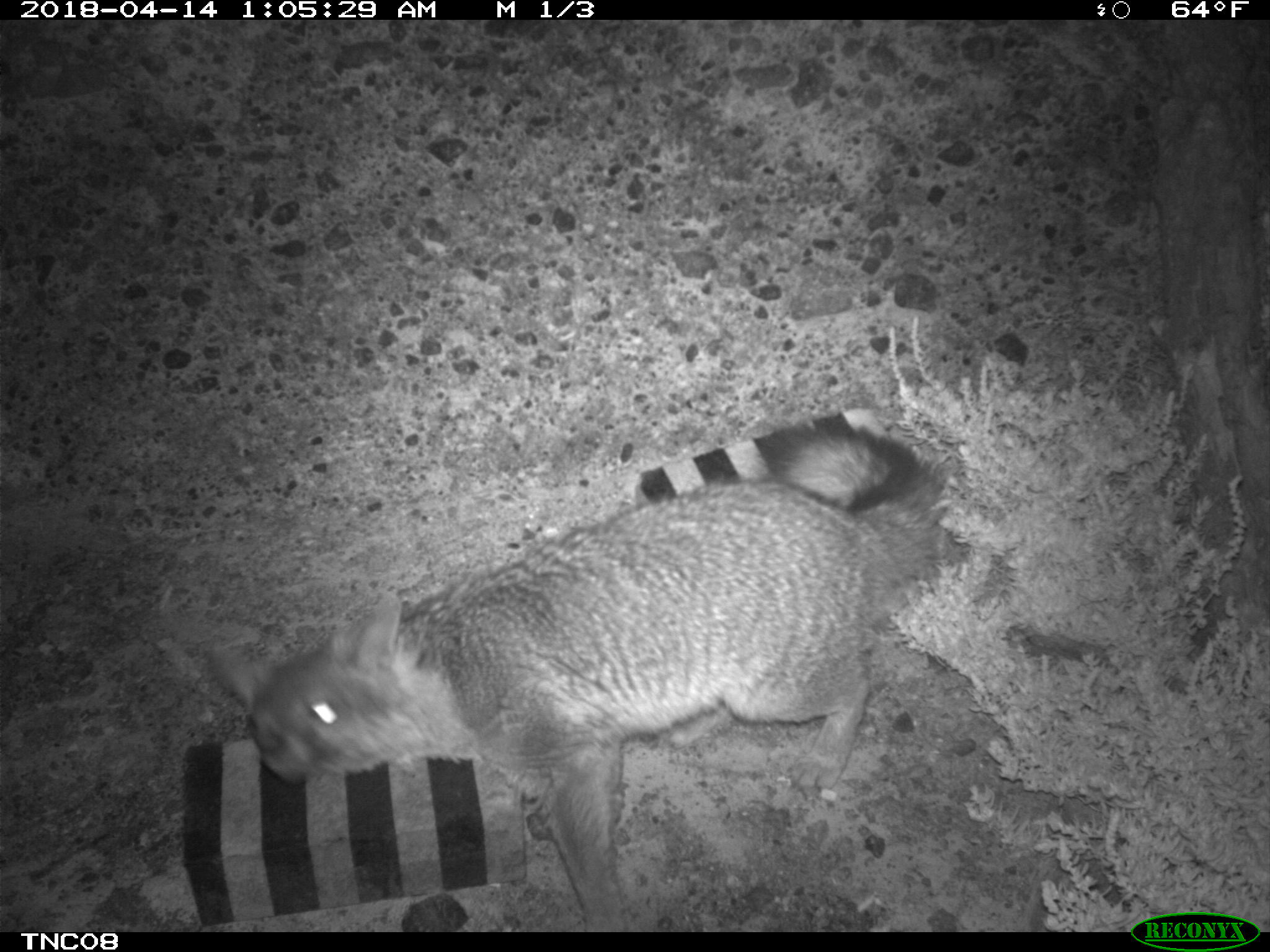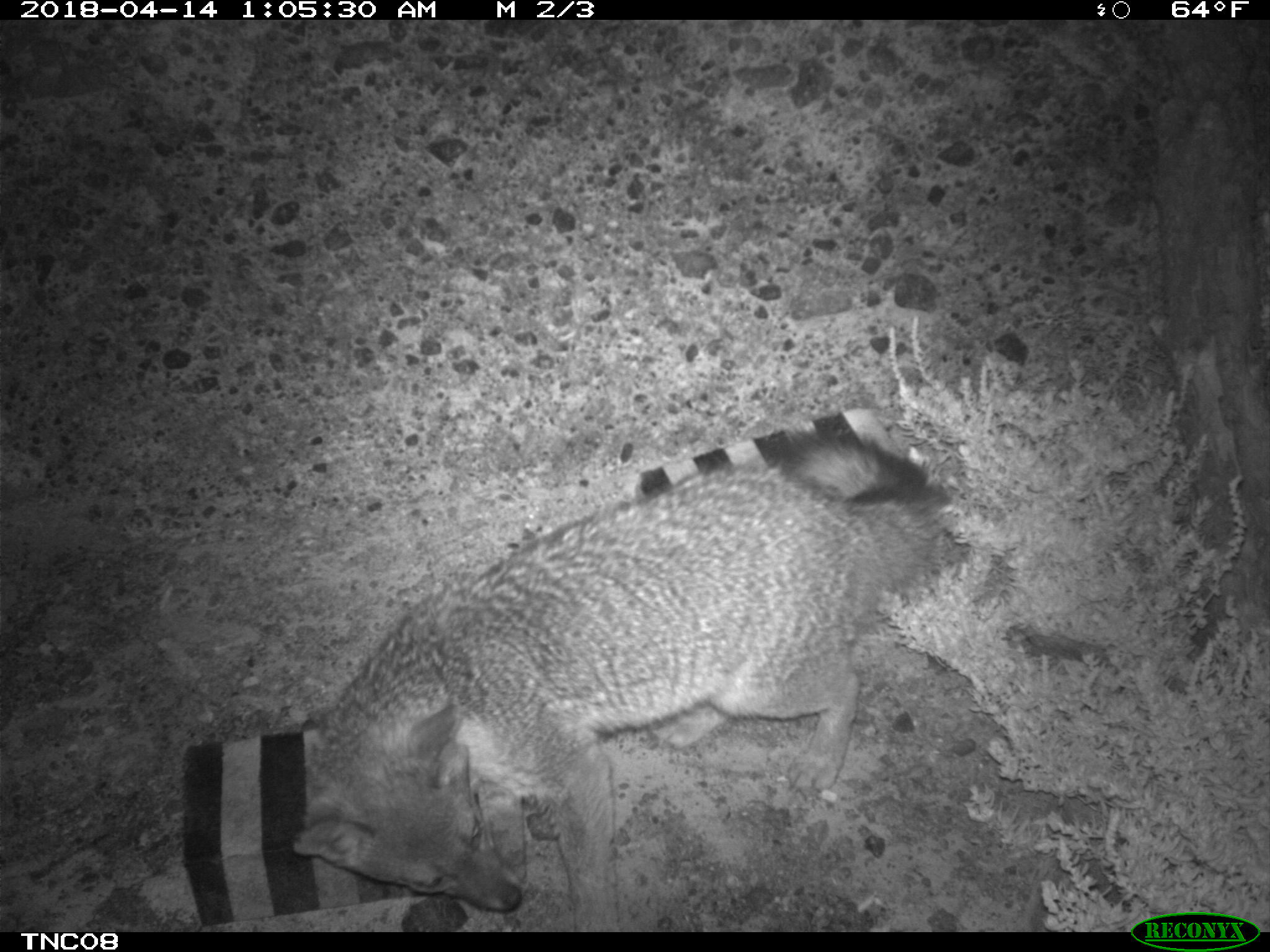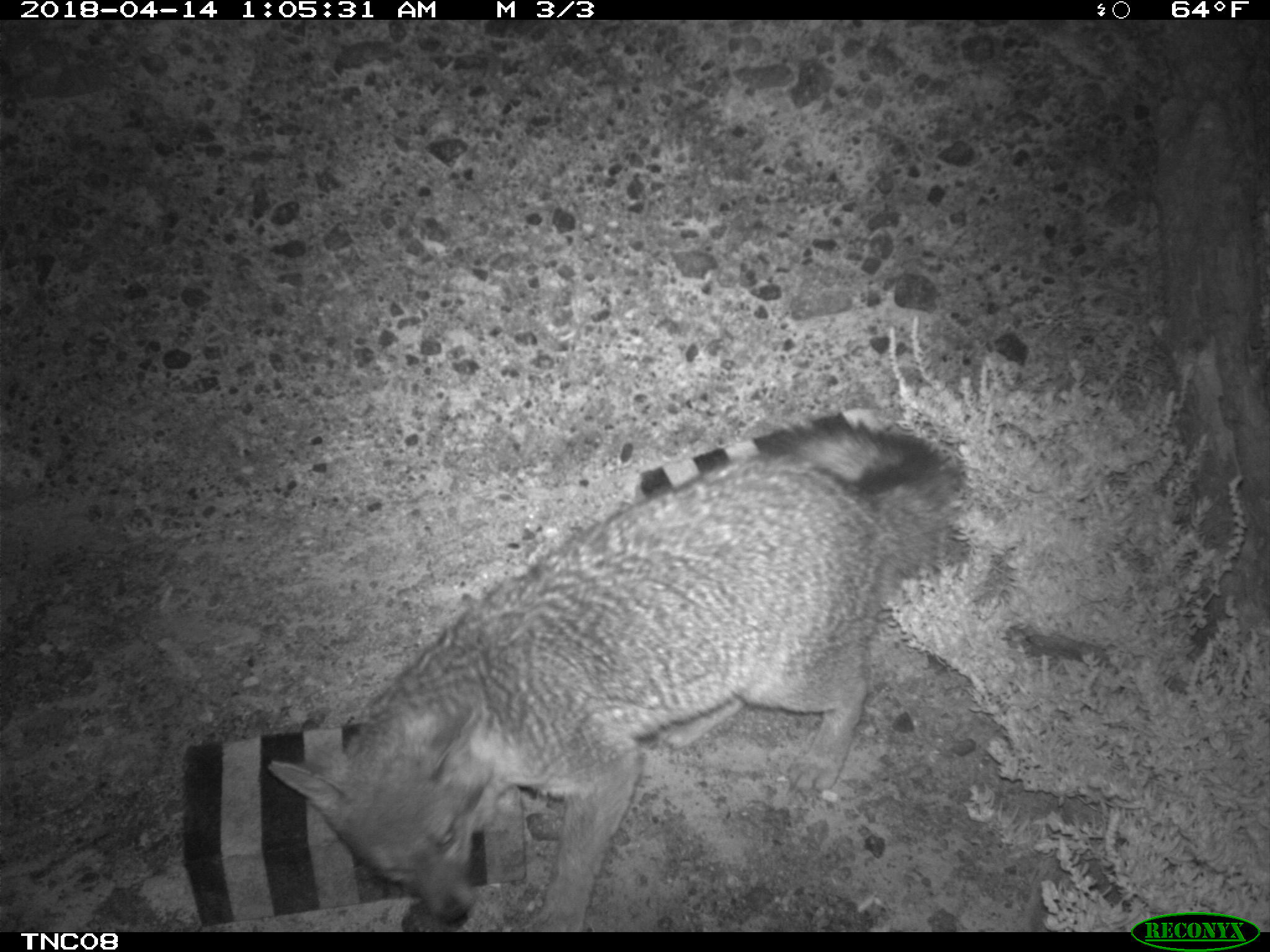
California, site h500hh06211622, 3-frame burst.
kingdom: Animalia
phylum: Chordata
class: Mammalia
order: Carnivora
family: Canidae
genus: Urocyon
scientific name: Urocyon littoralis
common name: island fox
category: fox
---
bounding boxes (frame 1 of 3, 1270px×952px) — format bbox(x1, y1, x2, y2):
fox: bbox(213, 426, 956, 932)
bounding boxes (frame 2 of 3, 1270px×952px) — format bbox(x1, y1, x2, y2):
fox: bbox(288, 425, 956, 930)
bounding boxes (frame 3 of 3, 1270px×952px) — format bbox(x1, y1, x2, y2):
fox: bbox(270, 421, 963, 929)